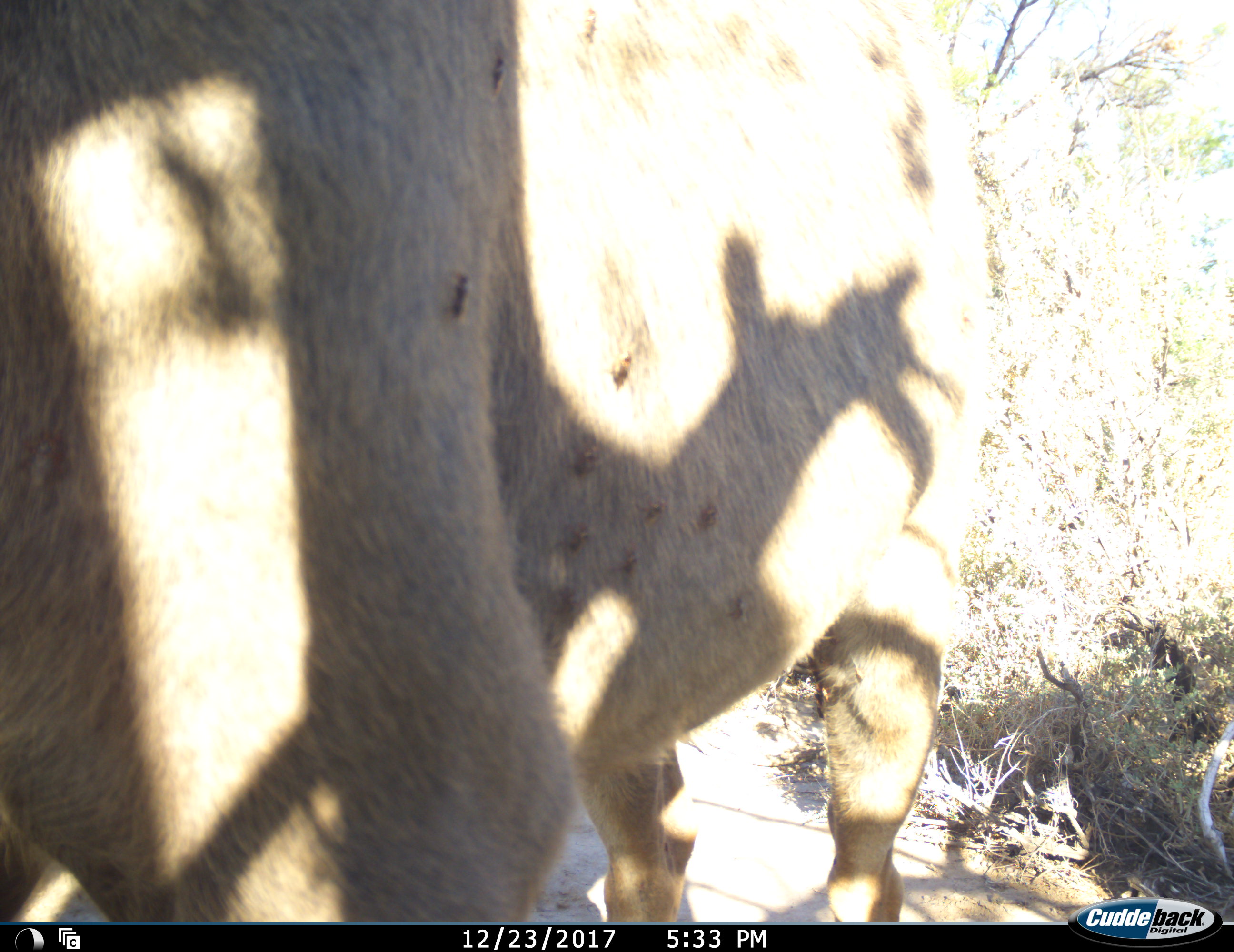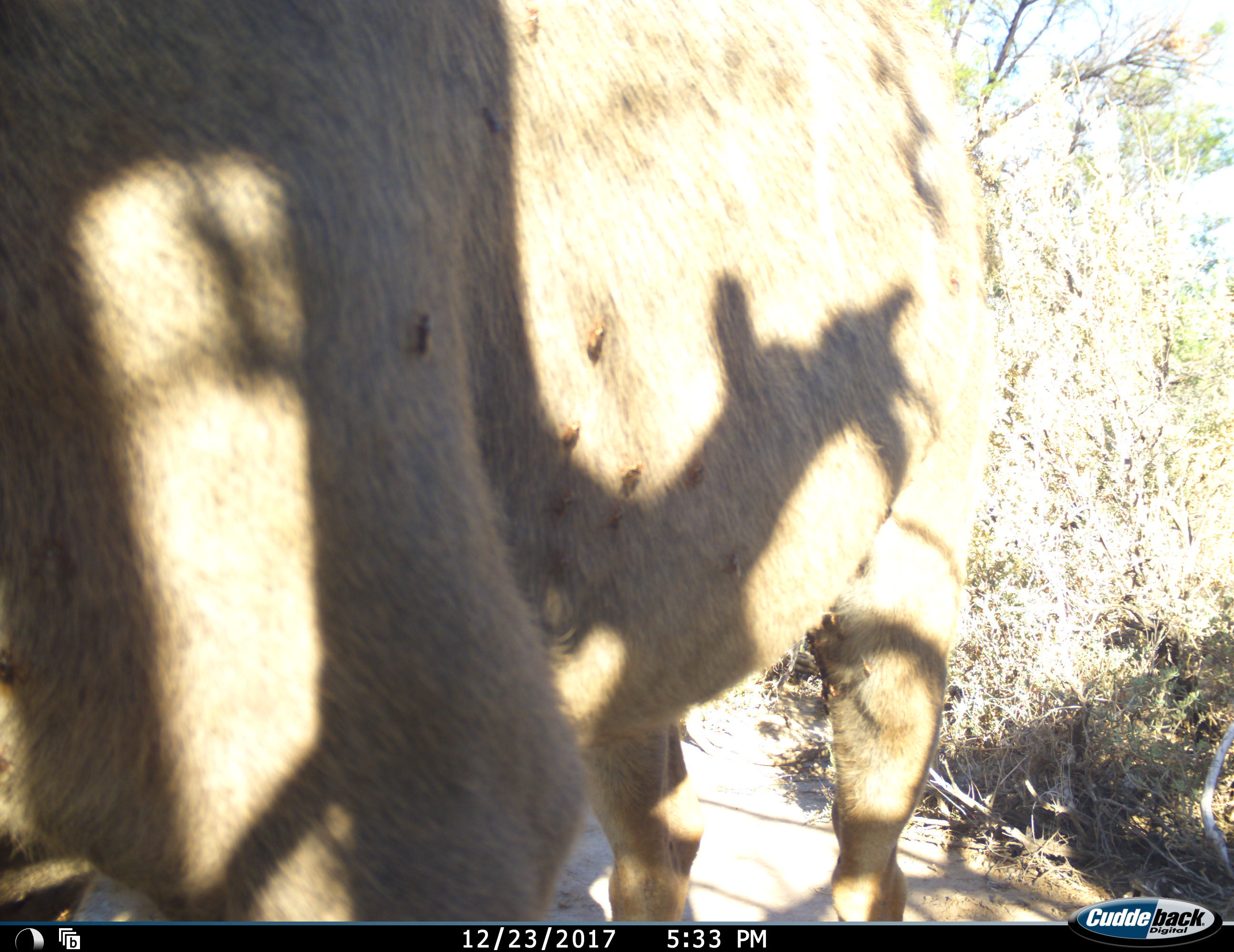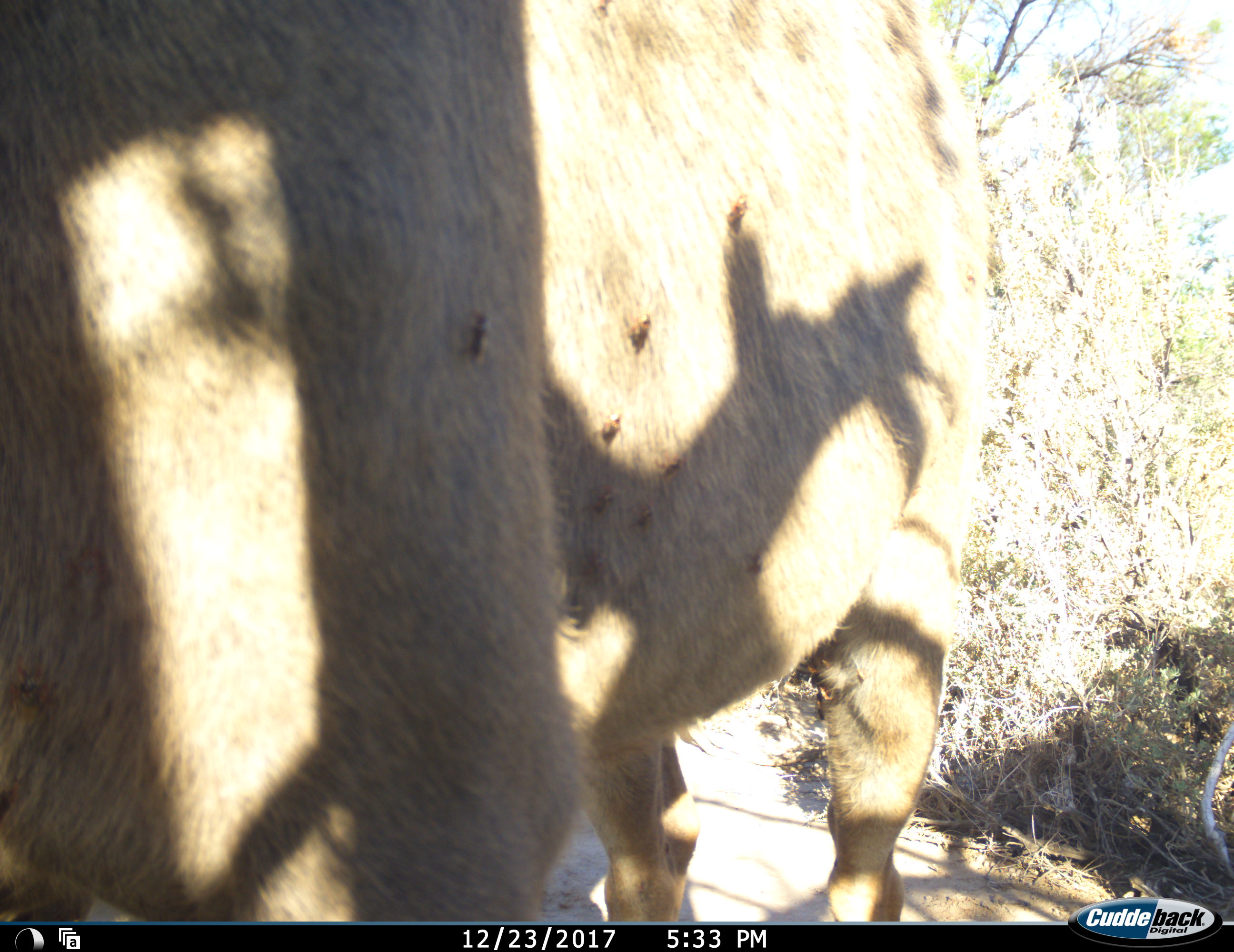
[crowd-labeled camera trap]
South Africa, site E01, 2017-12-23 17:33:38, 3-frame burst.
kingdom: Animalia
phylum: Chordata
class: Mammalia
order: Artiodactyla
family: Bovidae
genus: Tragelaphus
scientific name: Tragelaphus oryx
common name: eland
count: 1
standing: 83%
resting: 0%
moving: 17%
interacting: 0%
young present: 0%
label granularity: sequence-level